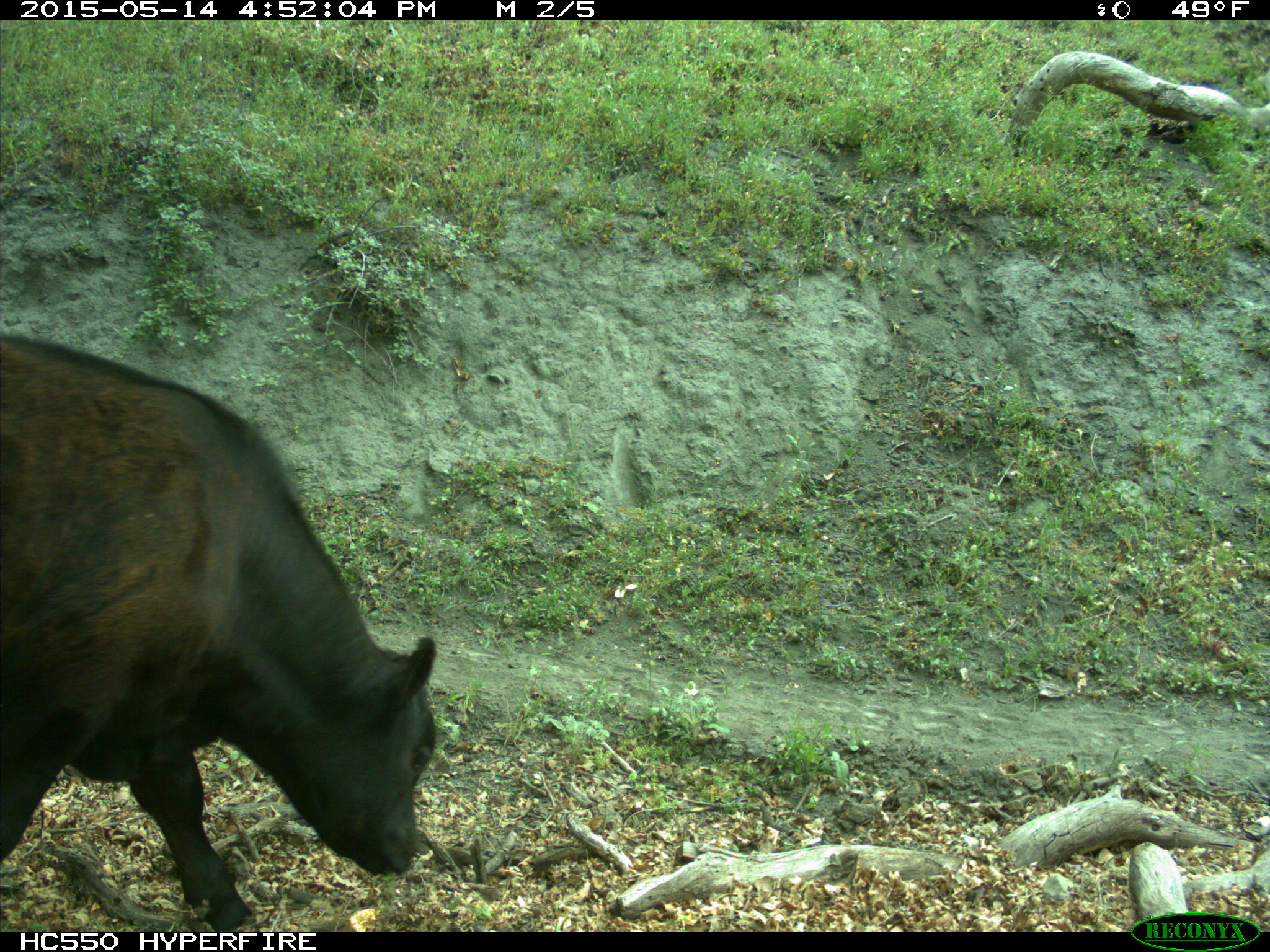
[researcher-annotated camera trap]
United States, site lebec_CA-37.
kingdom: Animalia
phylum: Chordata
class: Mammalia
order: Artiodactyla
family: Bovidae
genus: Bos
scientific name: Bos taurus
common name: domestic cow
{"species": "Bos taurus (domestic cow)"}